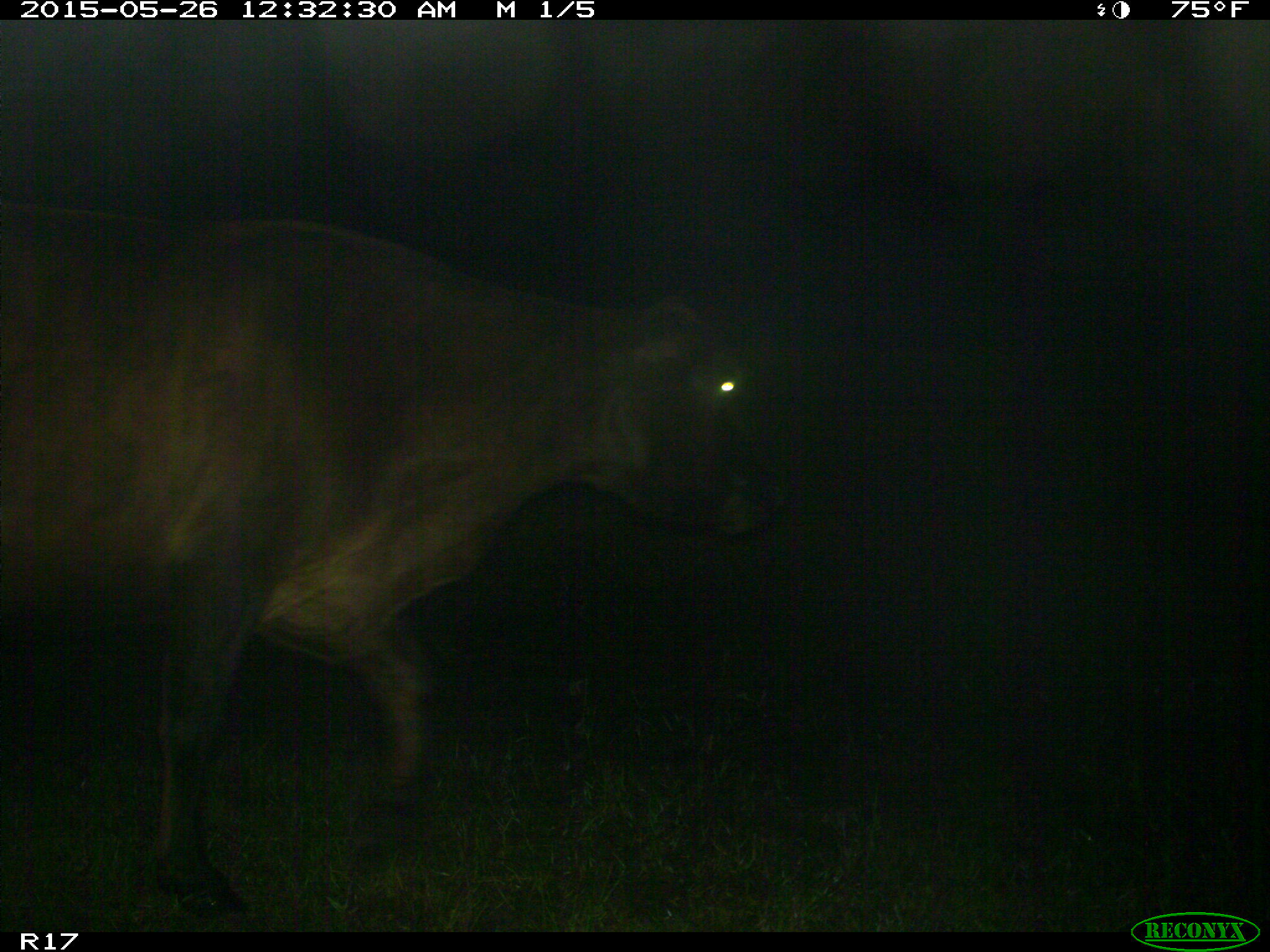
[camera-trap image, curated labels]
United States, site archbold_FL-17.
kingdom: Animalia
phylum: Chordata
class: Mammalia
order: Artiodactyla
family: Bovidae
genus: Bos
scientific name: Bos taurus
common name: domestic cow